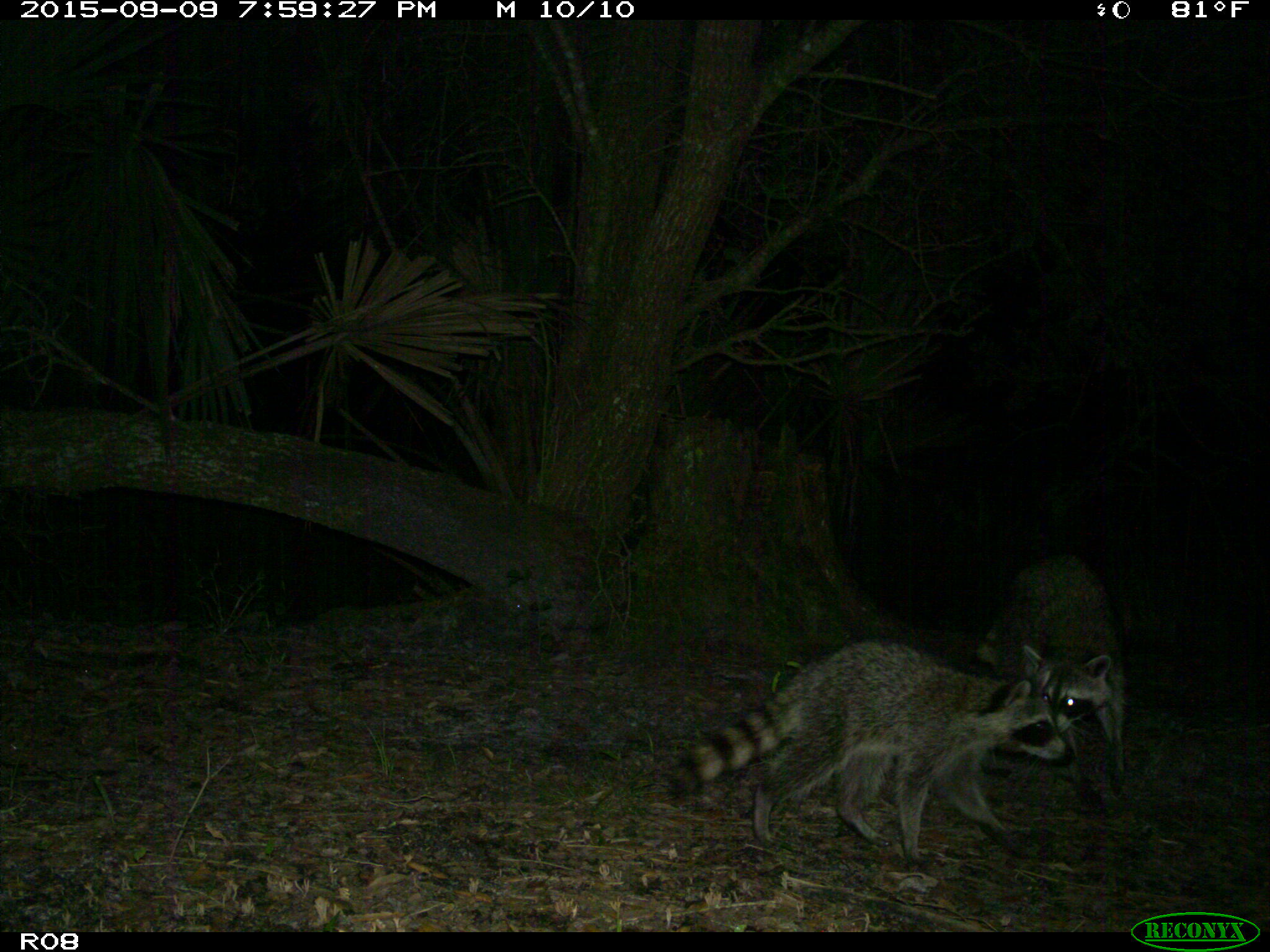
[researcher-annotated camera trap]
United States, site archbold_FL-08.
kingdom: Animalia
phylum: Chordata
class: Mammalia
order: Carnivora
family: Procyonidae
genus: Procyon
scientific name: Procyon lotor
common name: common raccoon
Procyon lotor (common raccoon).